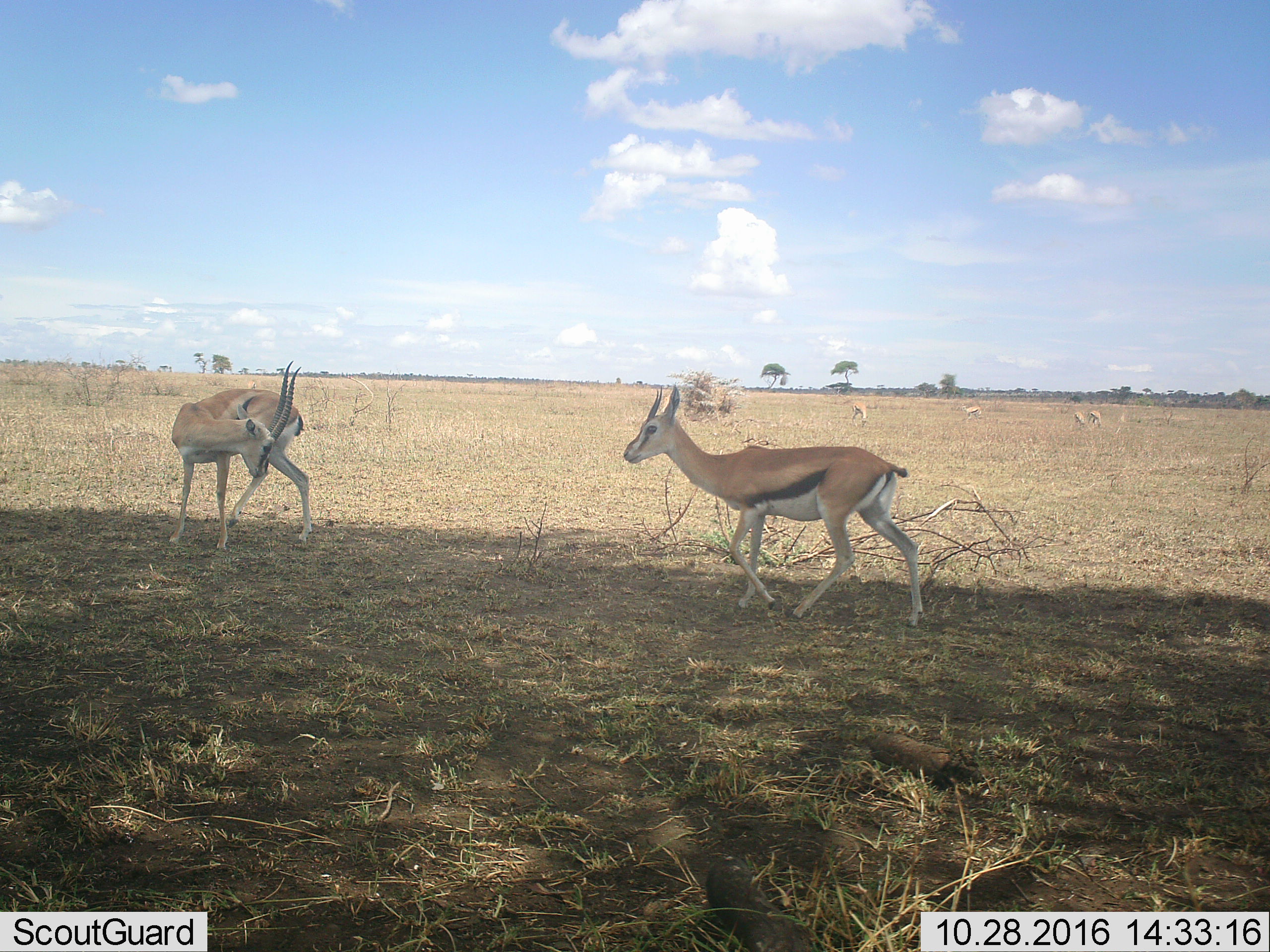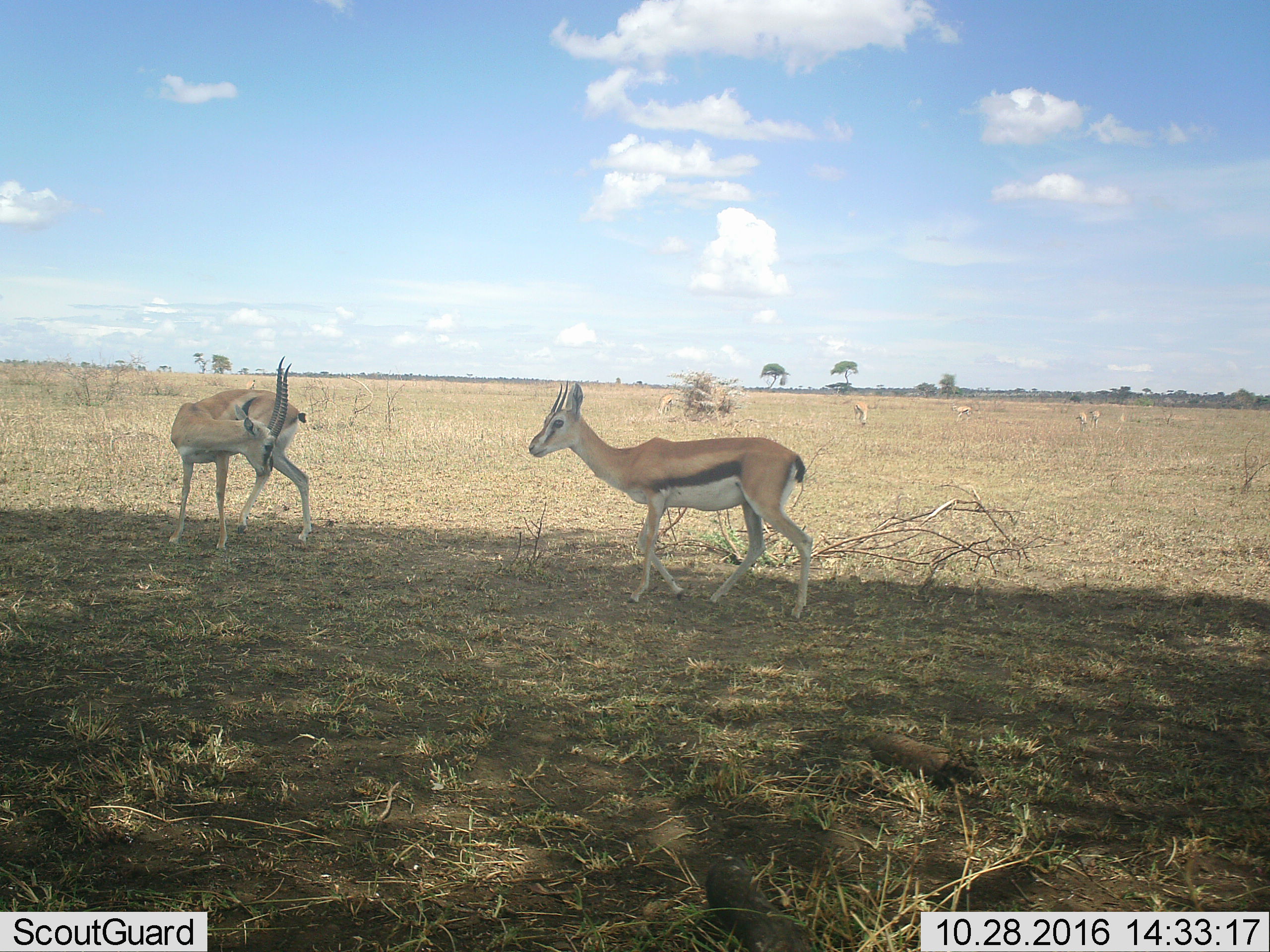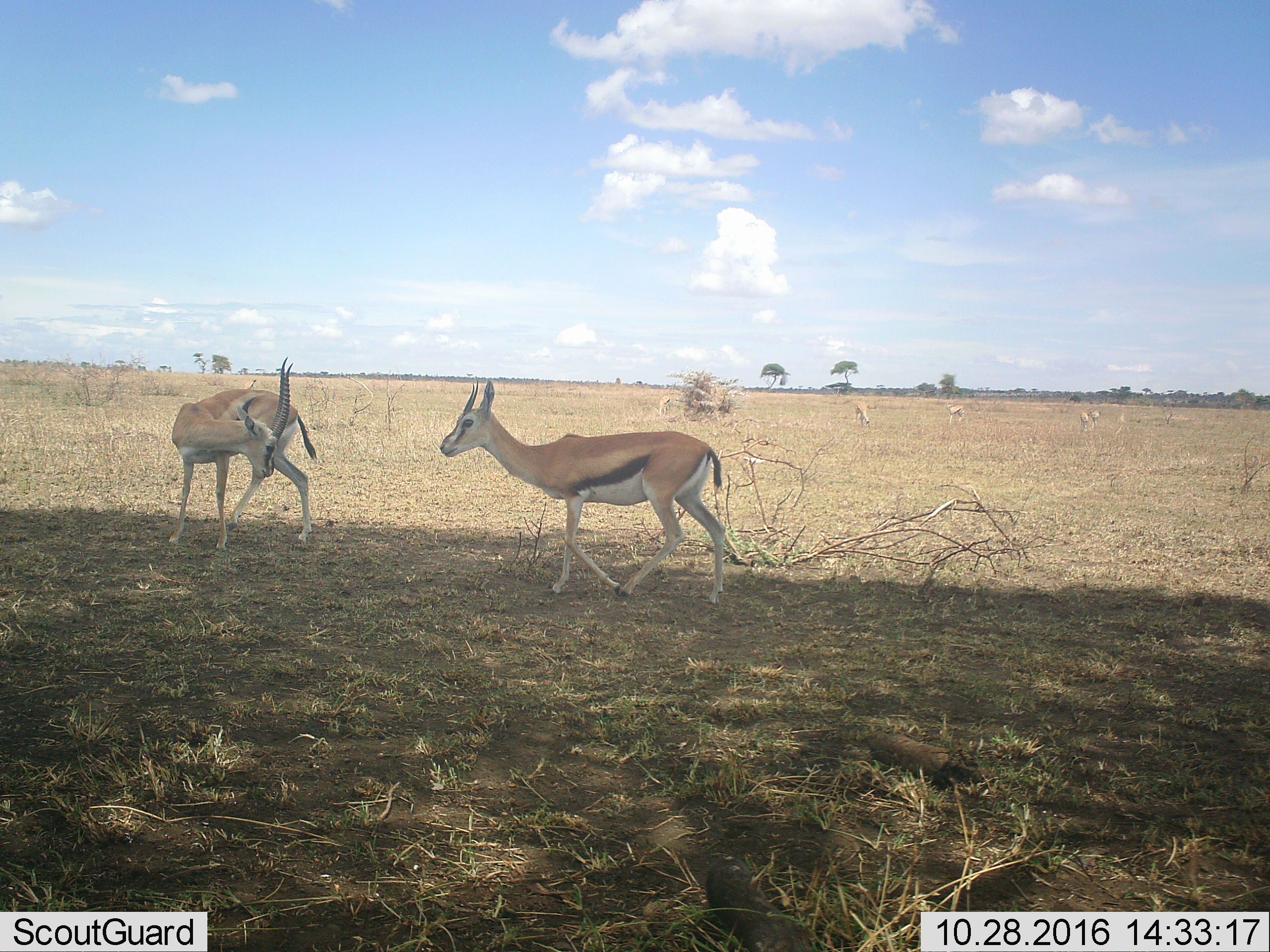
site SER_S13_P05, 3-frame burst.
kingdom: Animalia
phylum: Chordata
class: Mammalia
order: Artiodactyla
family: Bovidae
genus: Eudorcas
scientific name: Eudorcas thomsonii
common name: thomson's gazelle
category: gazellethomsons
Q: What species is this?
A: Gazellethomsons (thomson's gazelle) (Eudorcas thomsonii).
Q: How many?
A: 6.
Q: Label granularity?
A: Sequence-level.